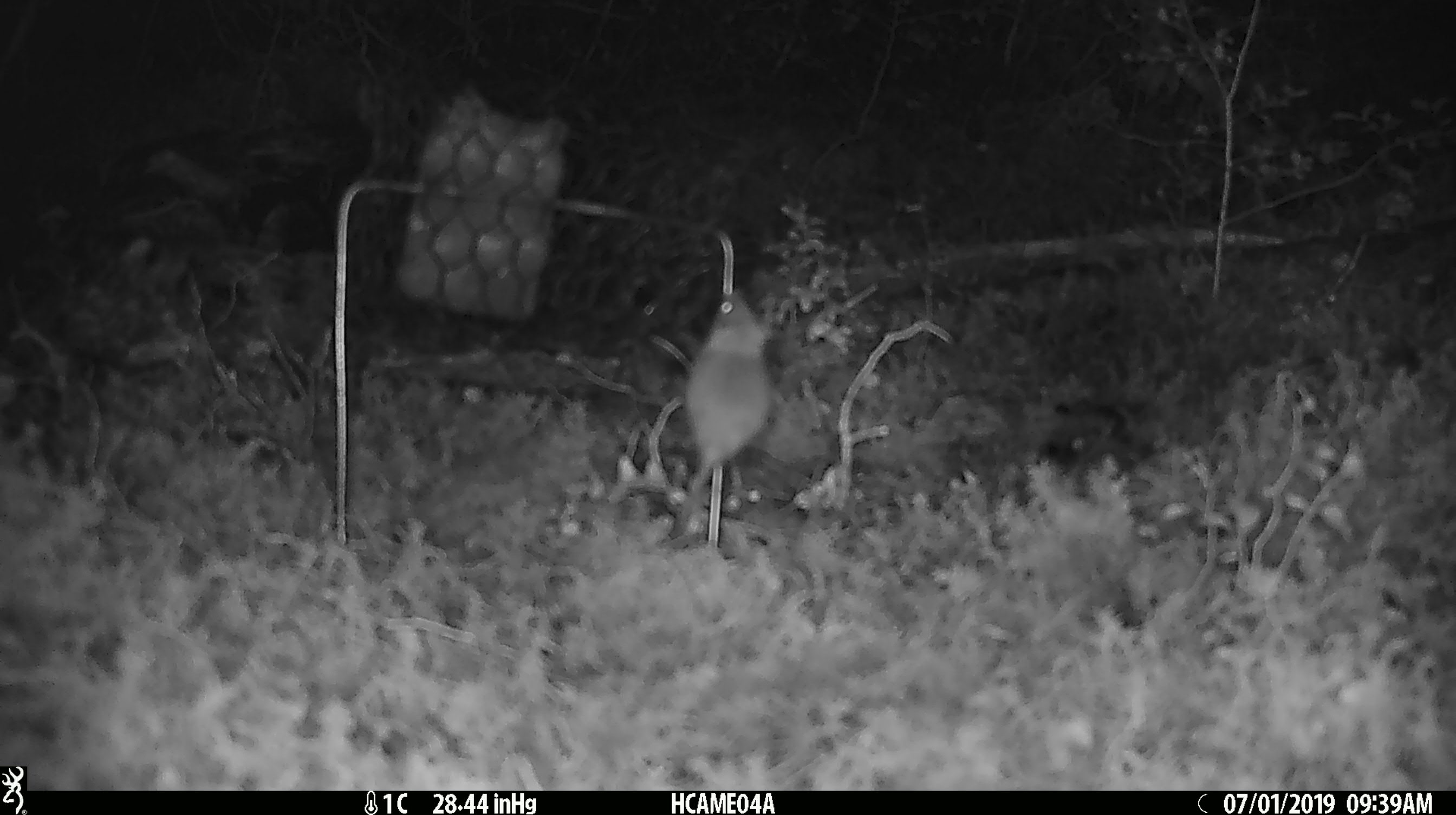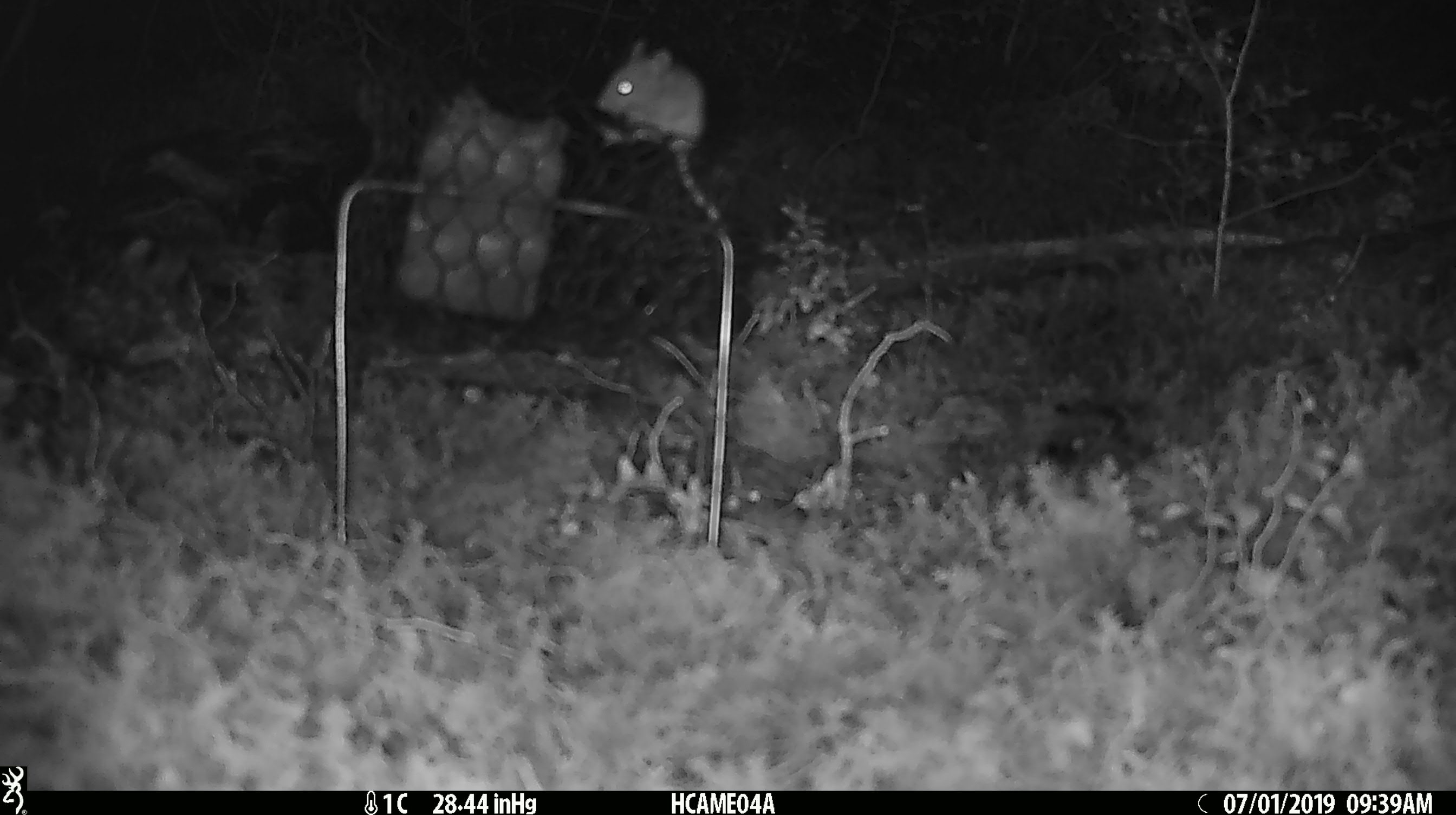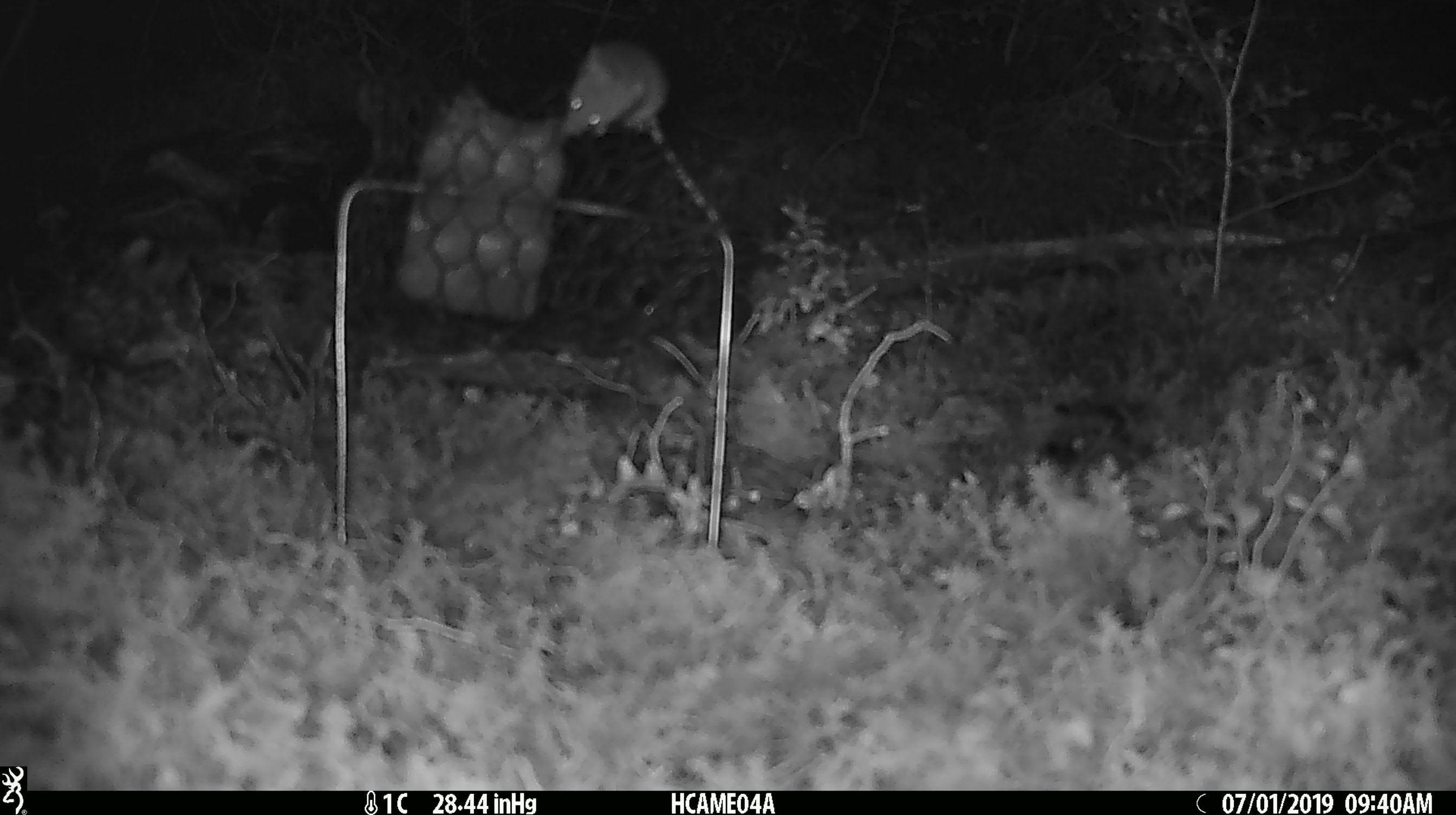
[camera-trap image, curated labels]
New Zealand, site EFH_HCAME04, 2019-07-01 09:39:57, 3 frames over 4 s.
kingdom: Animalia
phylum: Chordata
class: Mammalia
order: Rodentia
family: Muridae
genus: Mus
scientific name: Mus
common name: mouse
Mouse (Mus).